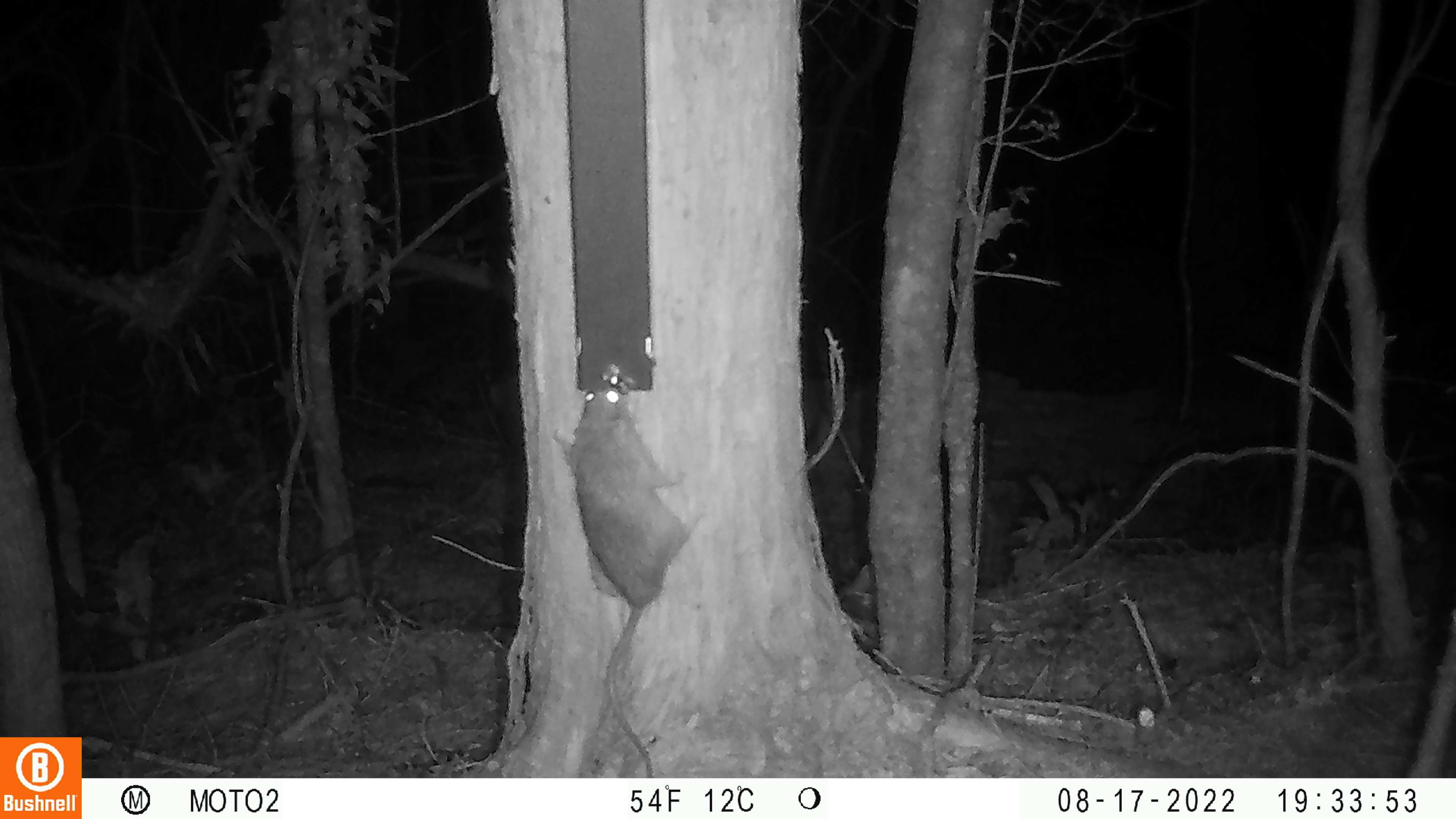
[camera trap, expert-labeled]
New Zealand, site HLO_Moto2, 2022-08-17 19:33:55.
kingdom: Animalia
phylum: Chordata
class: Mammalia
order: Rodentia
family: Muridae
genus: Rattus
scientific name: Rattus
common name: rat